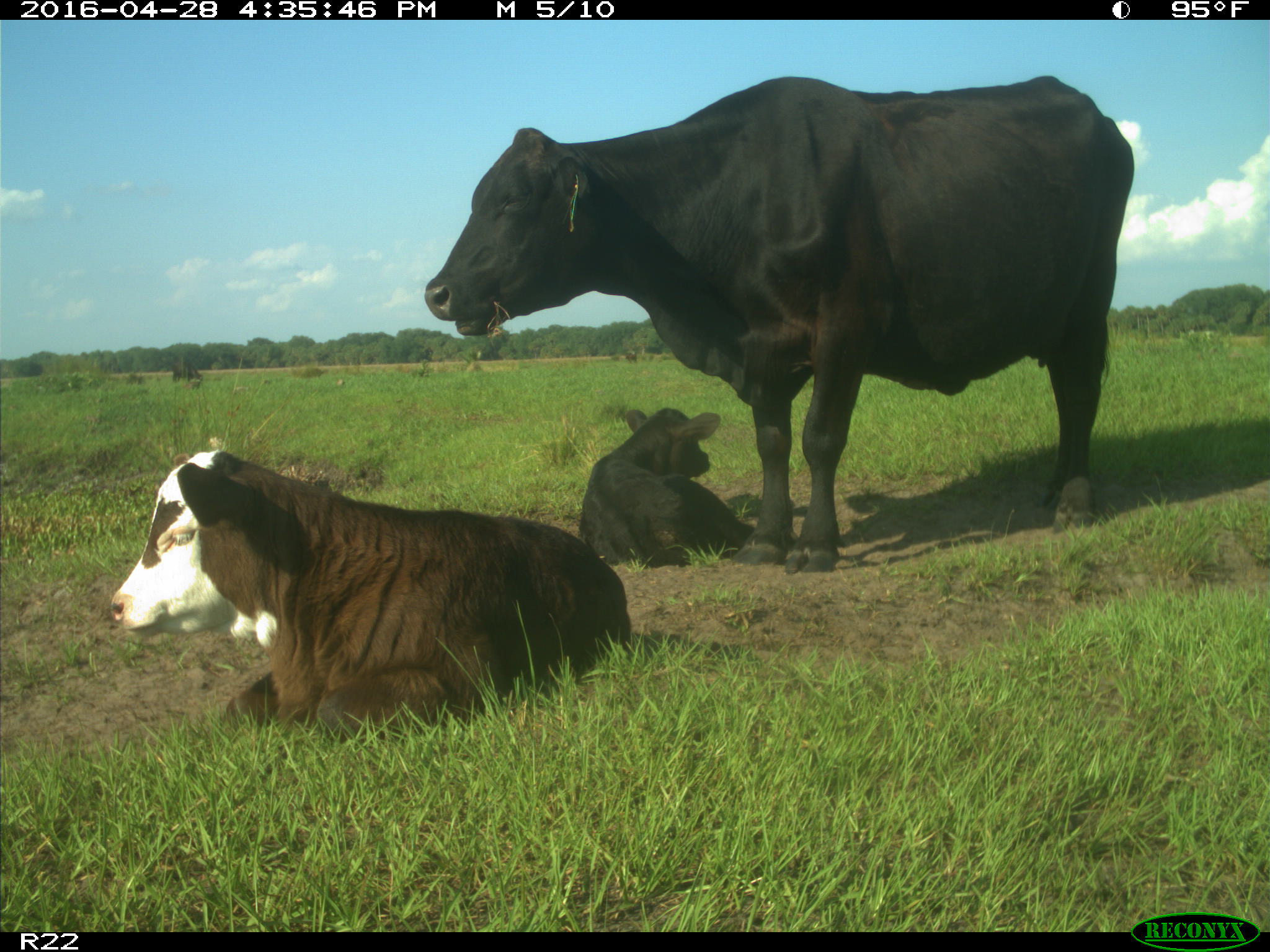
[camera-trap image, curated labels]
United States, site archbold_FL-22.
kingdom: Animalia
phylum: Chordata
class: Mammalia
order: Artiodactyla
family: Bovidae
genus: Bos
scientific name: Bos taurus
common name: domestic cow